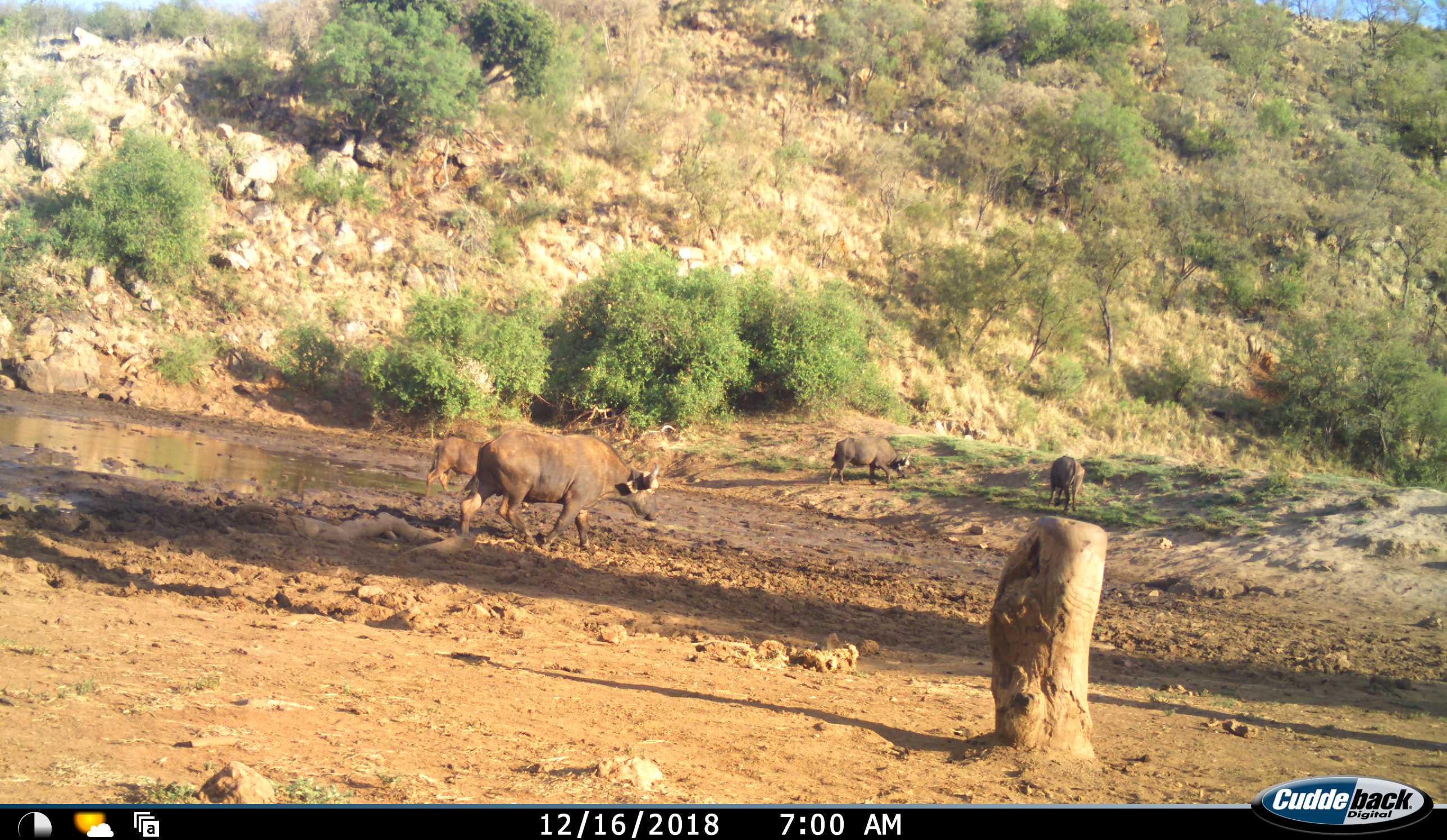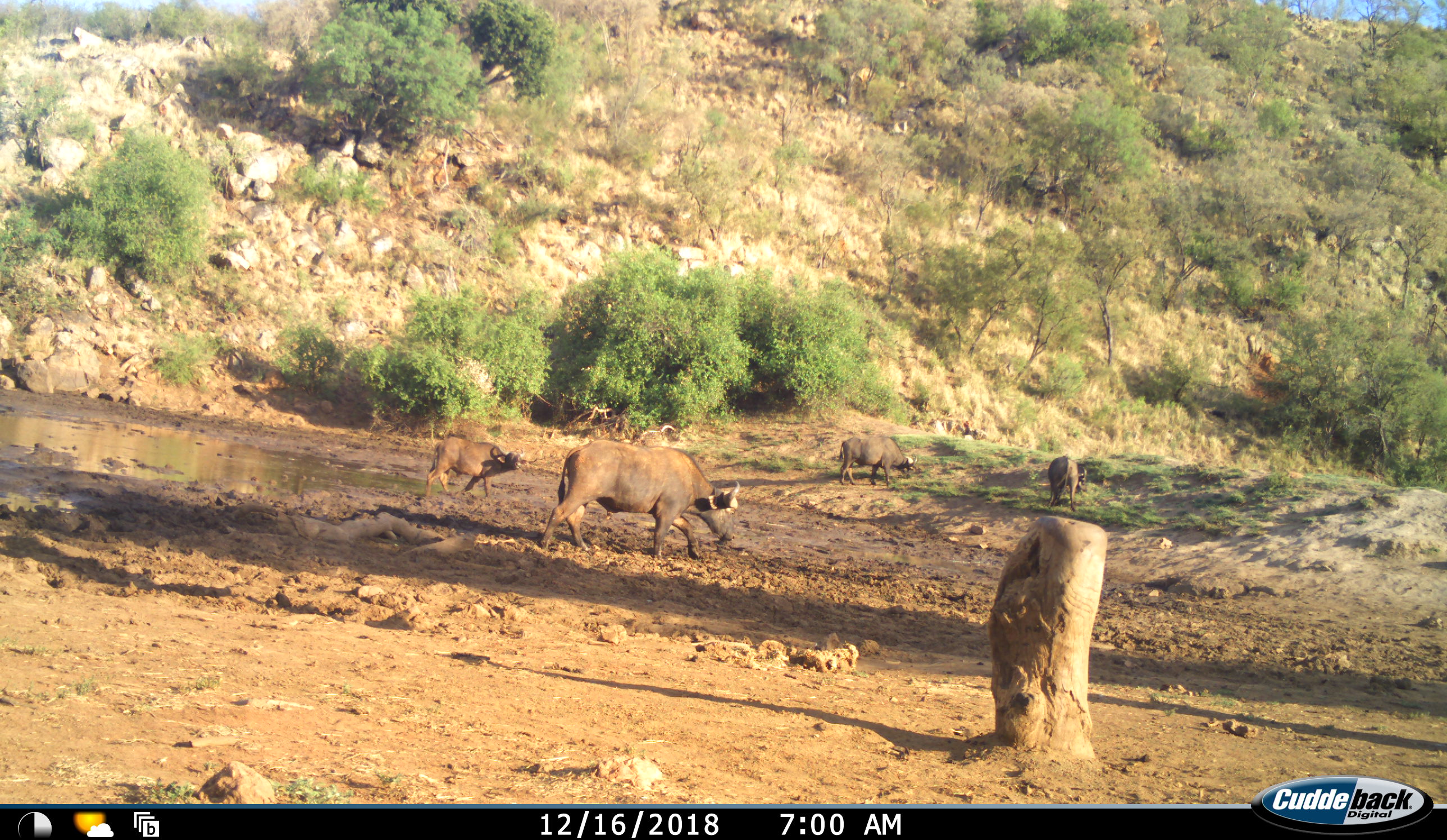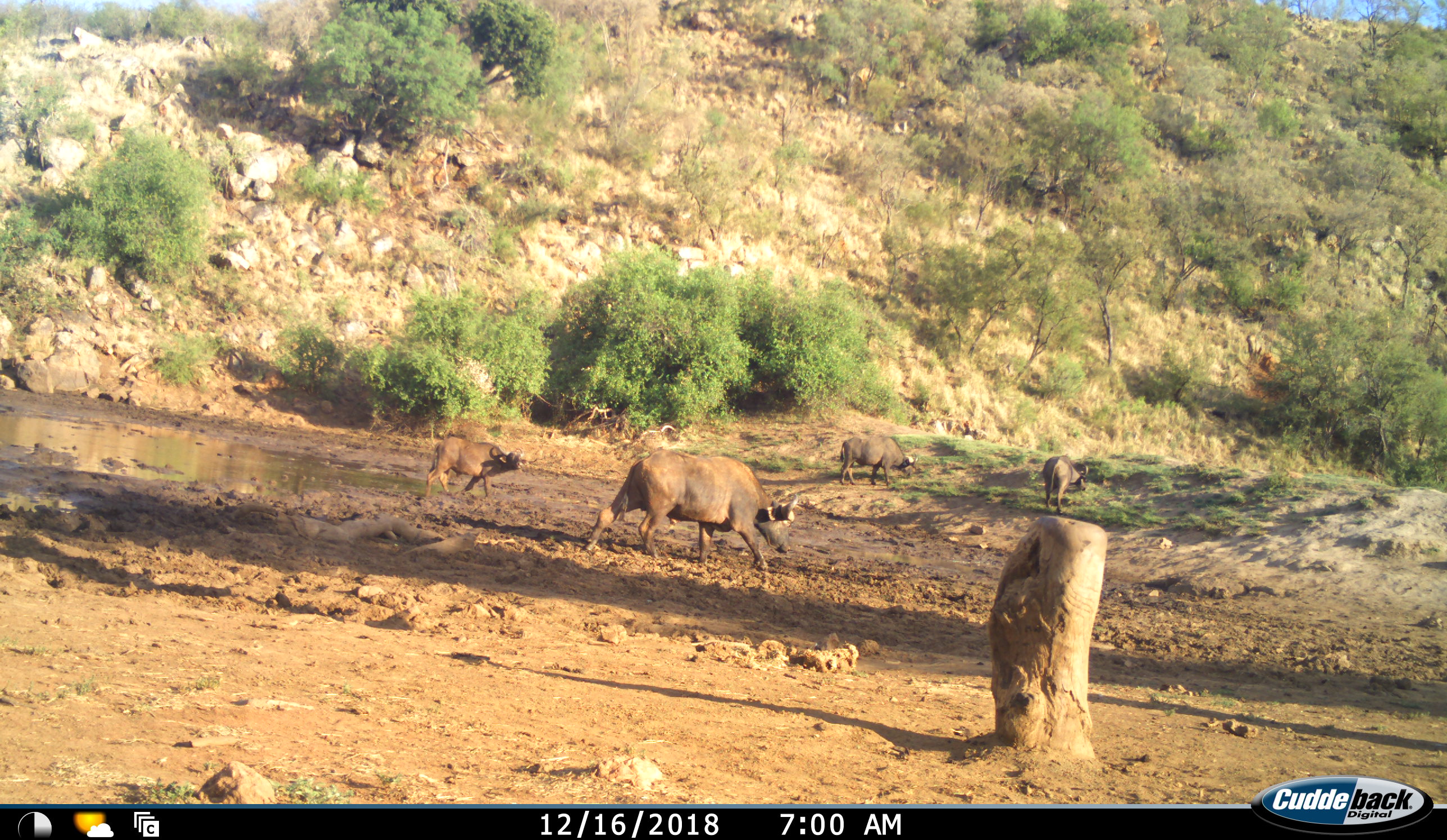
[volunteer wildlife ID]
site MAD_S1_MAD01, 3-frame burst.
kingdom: Animalia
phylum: Chordata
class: Mammalia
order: Artiodactyla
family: Bovidae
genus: Syncerus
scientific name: Syncerus caffer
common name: african buffalo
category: buffalo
Buffalo (african buffalo) (Syncerus caffer), count 4. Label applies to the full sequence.